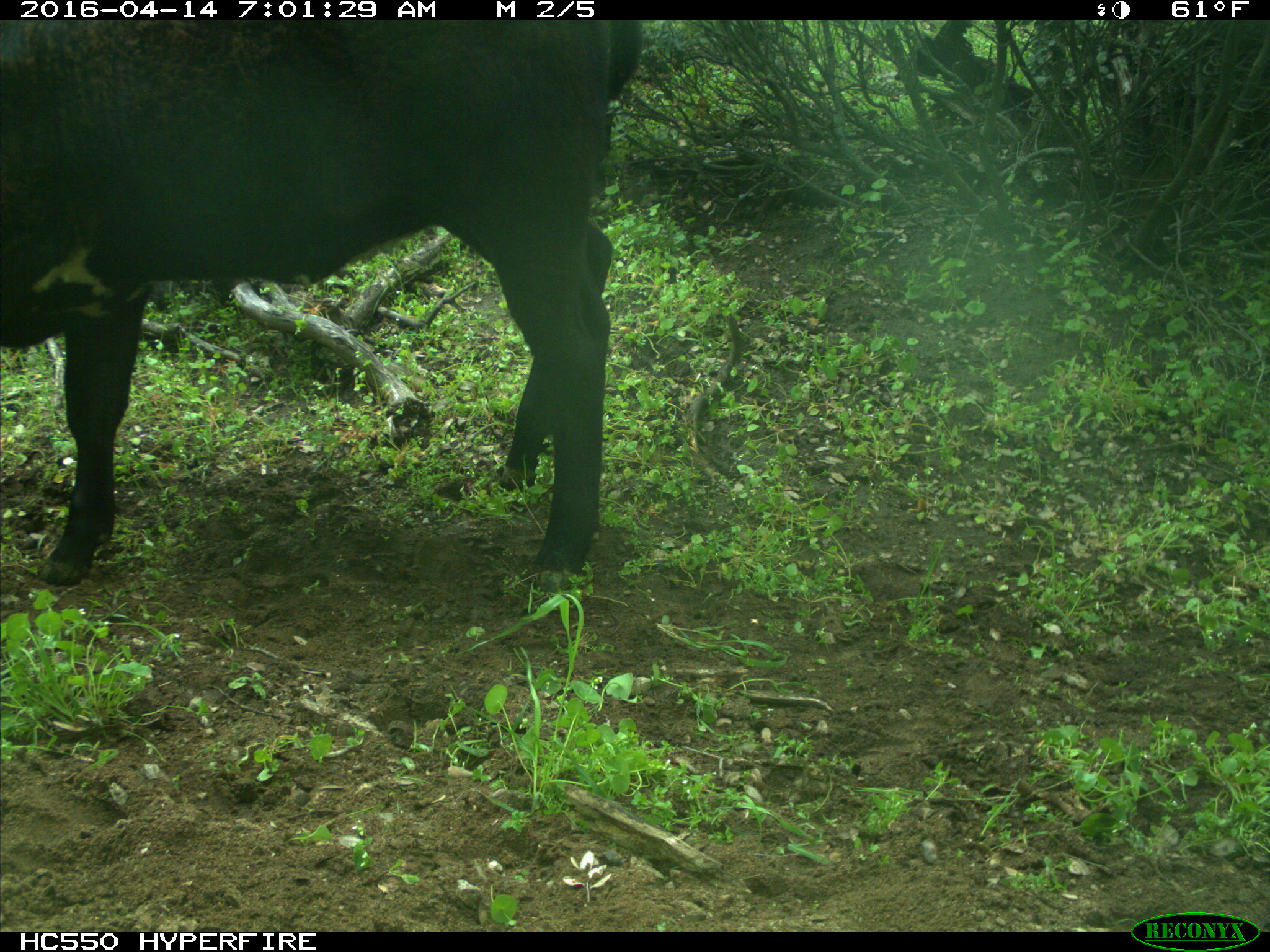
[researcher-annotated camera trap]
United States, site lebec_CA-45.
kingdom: Animalia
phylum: Chordata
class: Mammalia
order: Artiodactyla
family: Bovidae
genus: Bos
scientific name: Bos taurus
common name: domestic cow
Bos taurus (domestic cow).